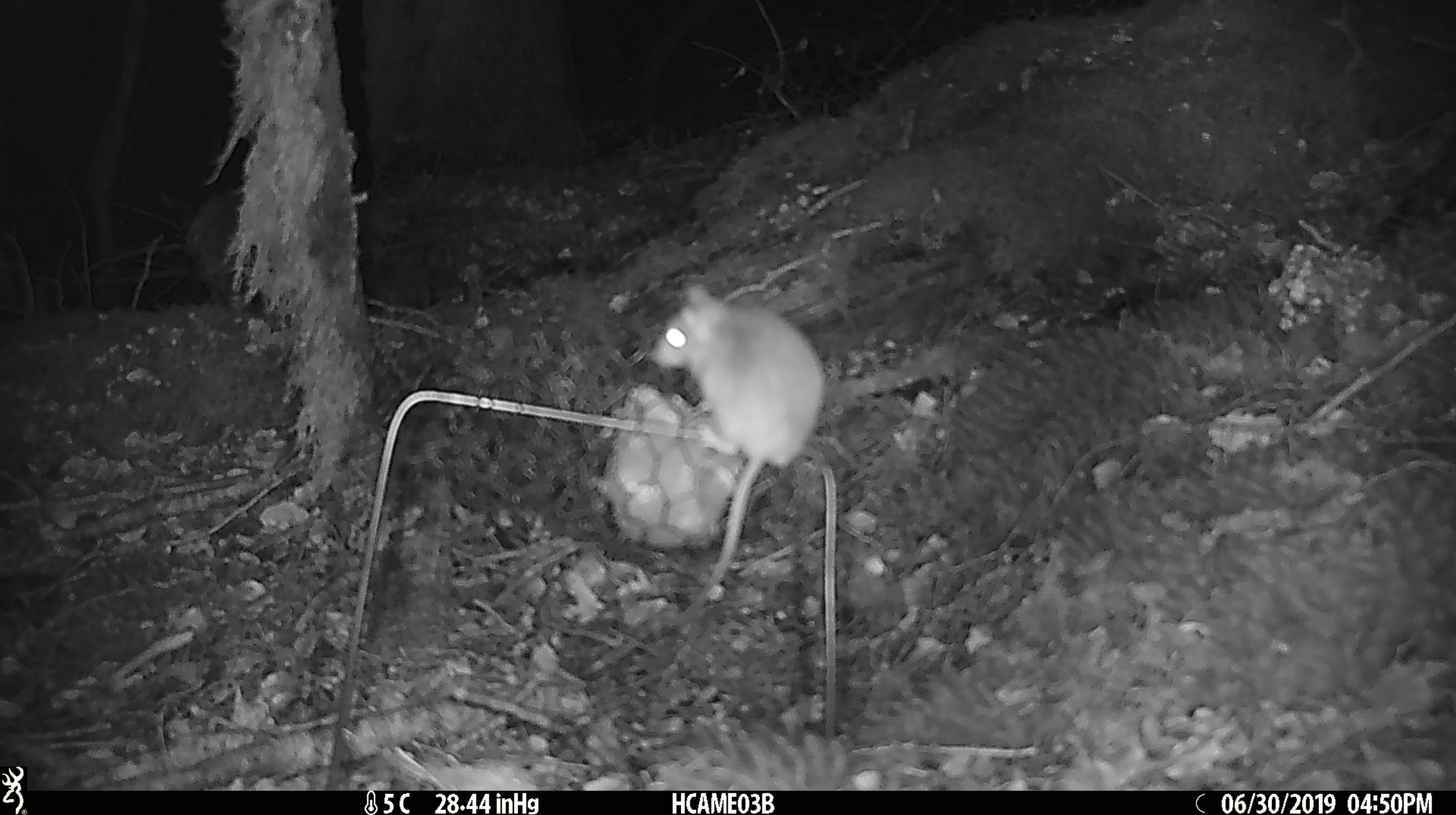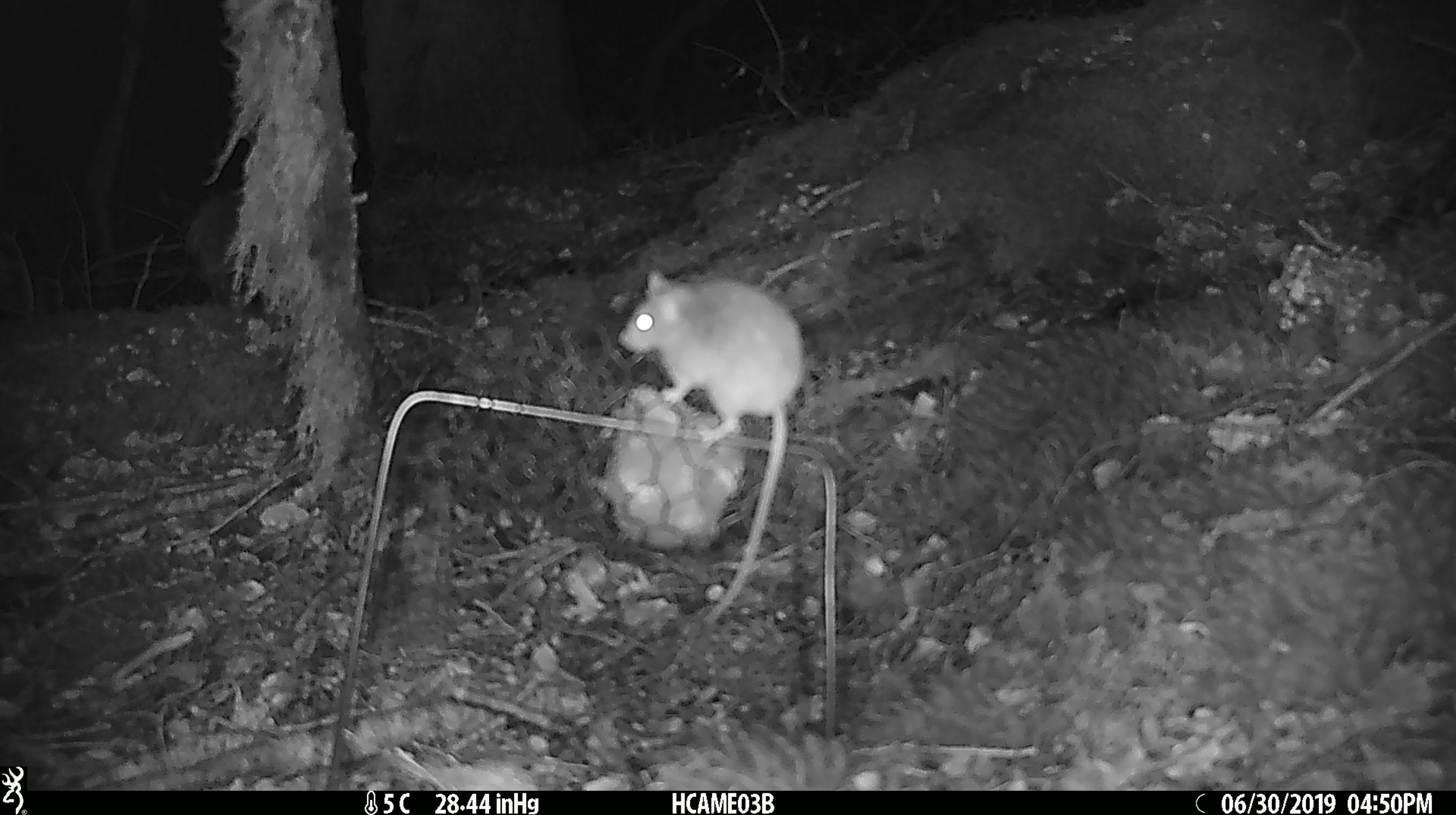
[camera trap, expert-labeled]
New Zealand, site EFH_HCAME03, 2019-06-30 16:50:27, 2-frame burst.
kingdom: Animalia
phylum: Chordata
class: Mammalia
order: Rodentia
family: Muridae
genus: Mus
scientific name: Mus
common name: mouse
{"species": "mouse (Mus)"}